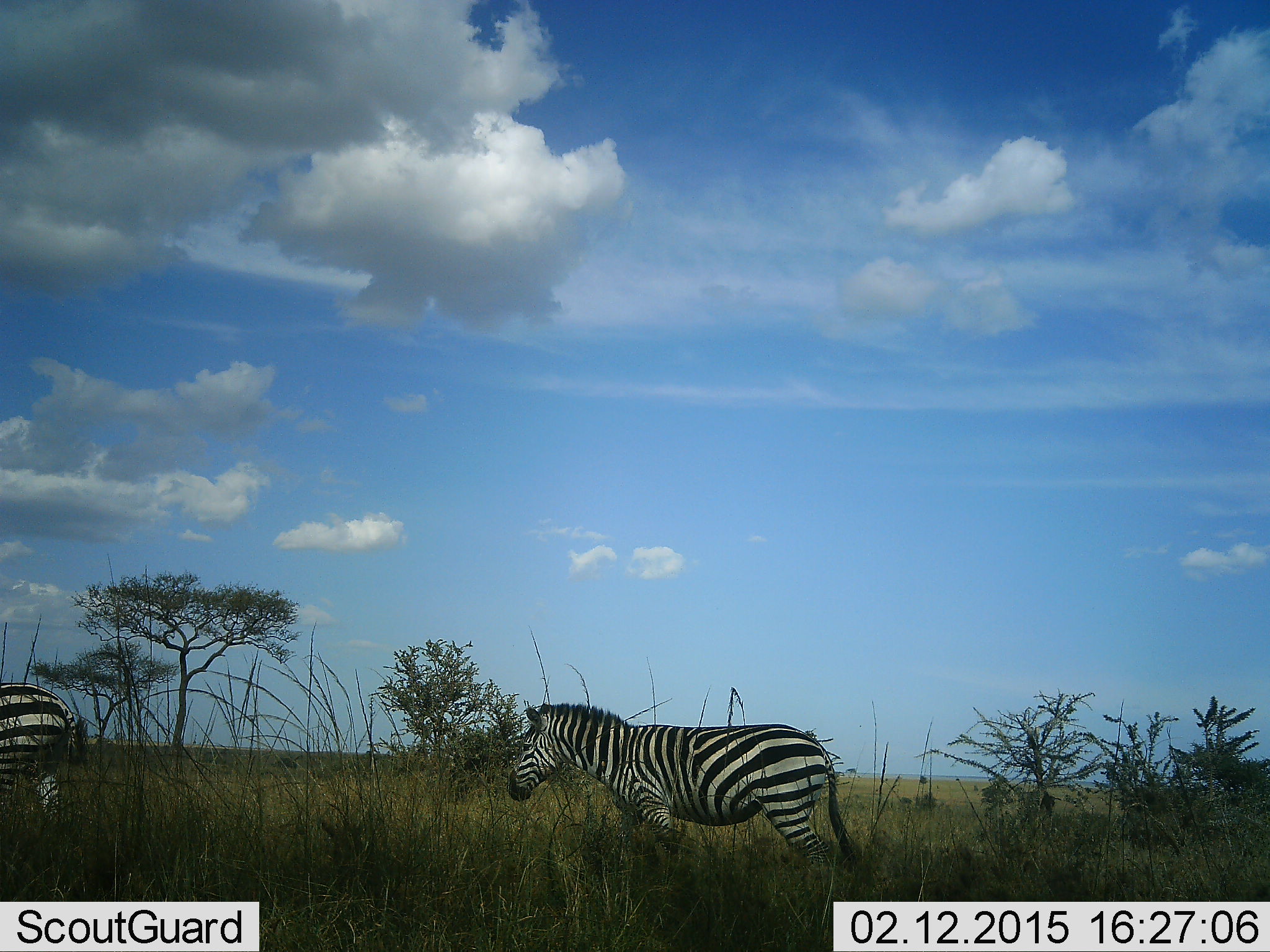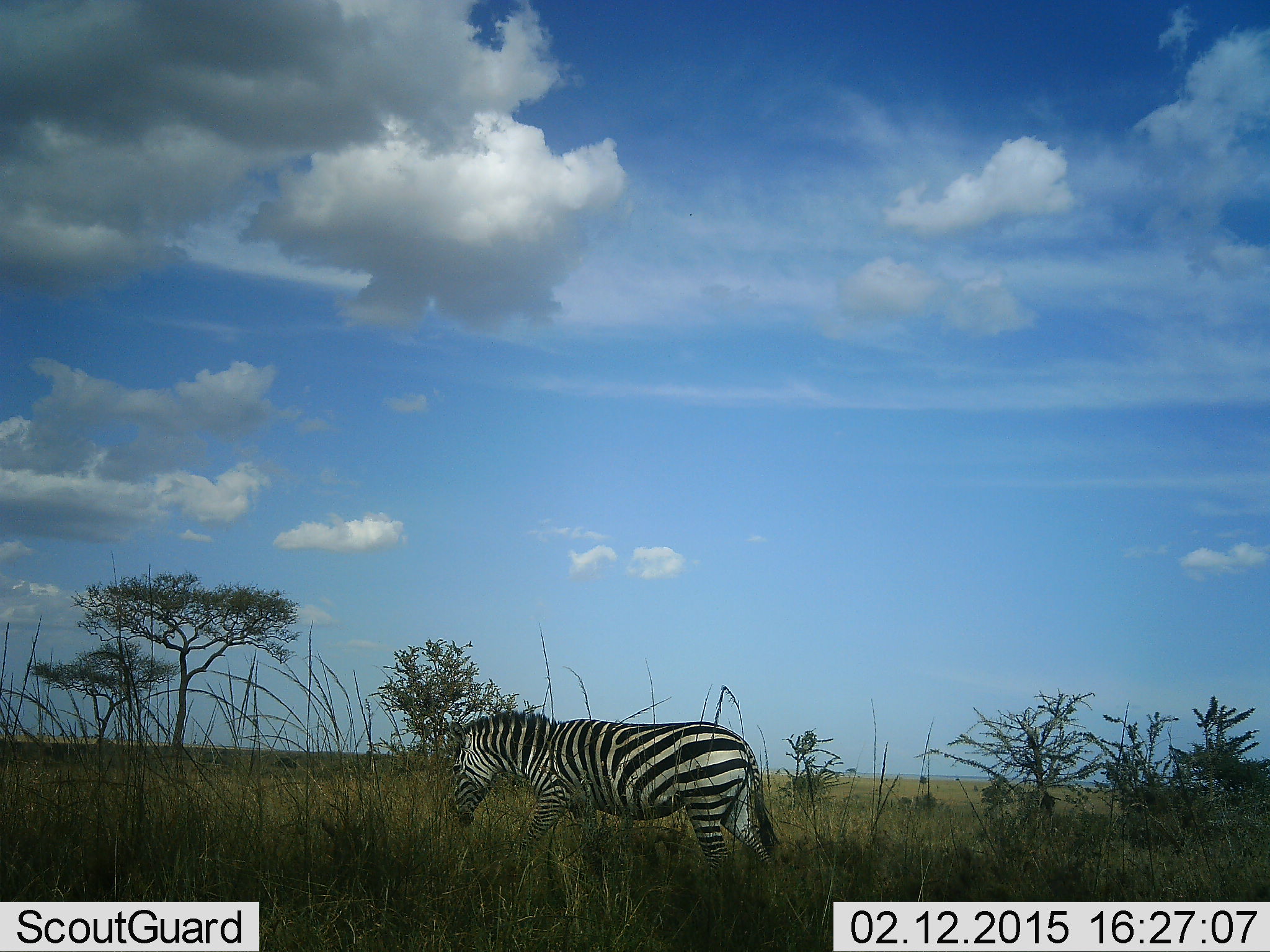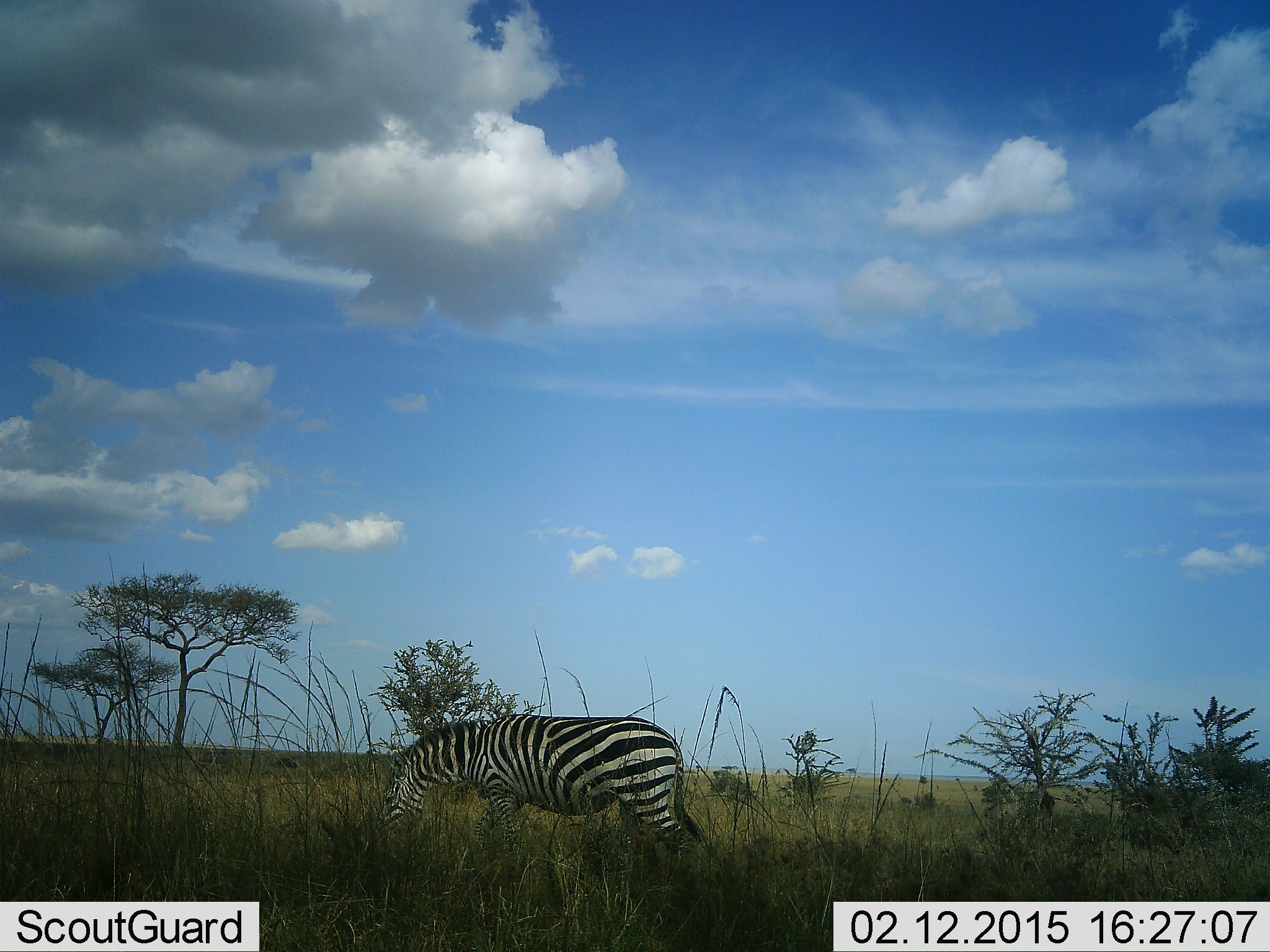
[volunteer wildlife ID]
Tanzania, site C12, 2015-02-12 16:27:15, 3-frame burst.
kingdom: Animalia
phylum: Chordata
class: Mammalia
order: Perissodactyla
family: Equidae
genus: Equus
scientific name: Equus quagga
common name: plains zebra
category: zebra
Zebra (plains zebra) (Equus quagga), count 2. Behavior (volunteer vote fractions): standing 20%, resting 0%, moving 80%, interacting 0%. Young present (vote fraction): 0%. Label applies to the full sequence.